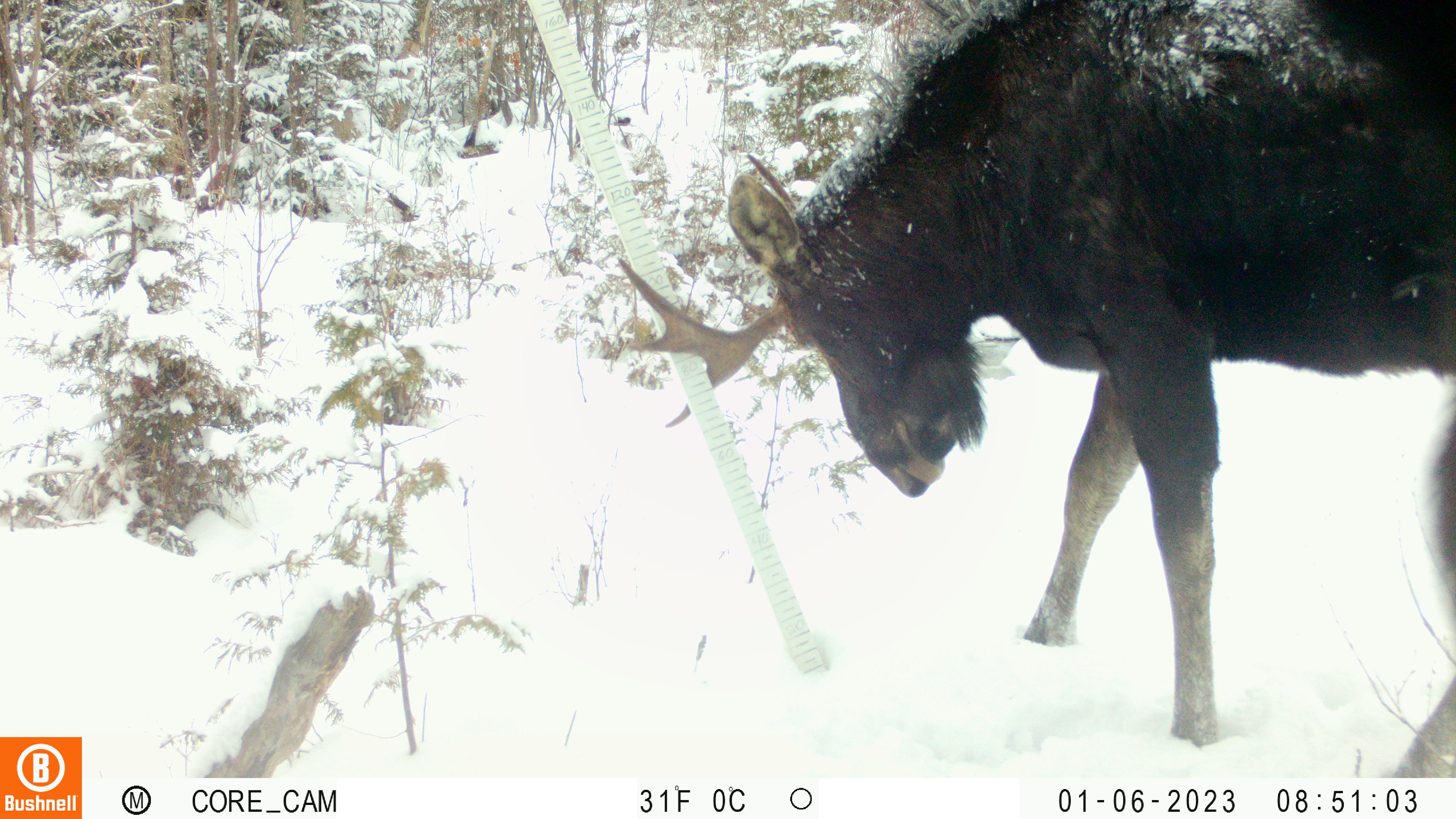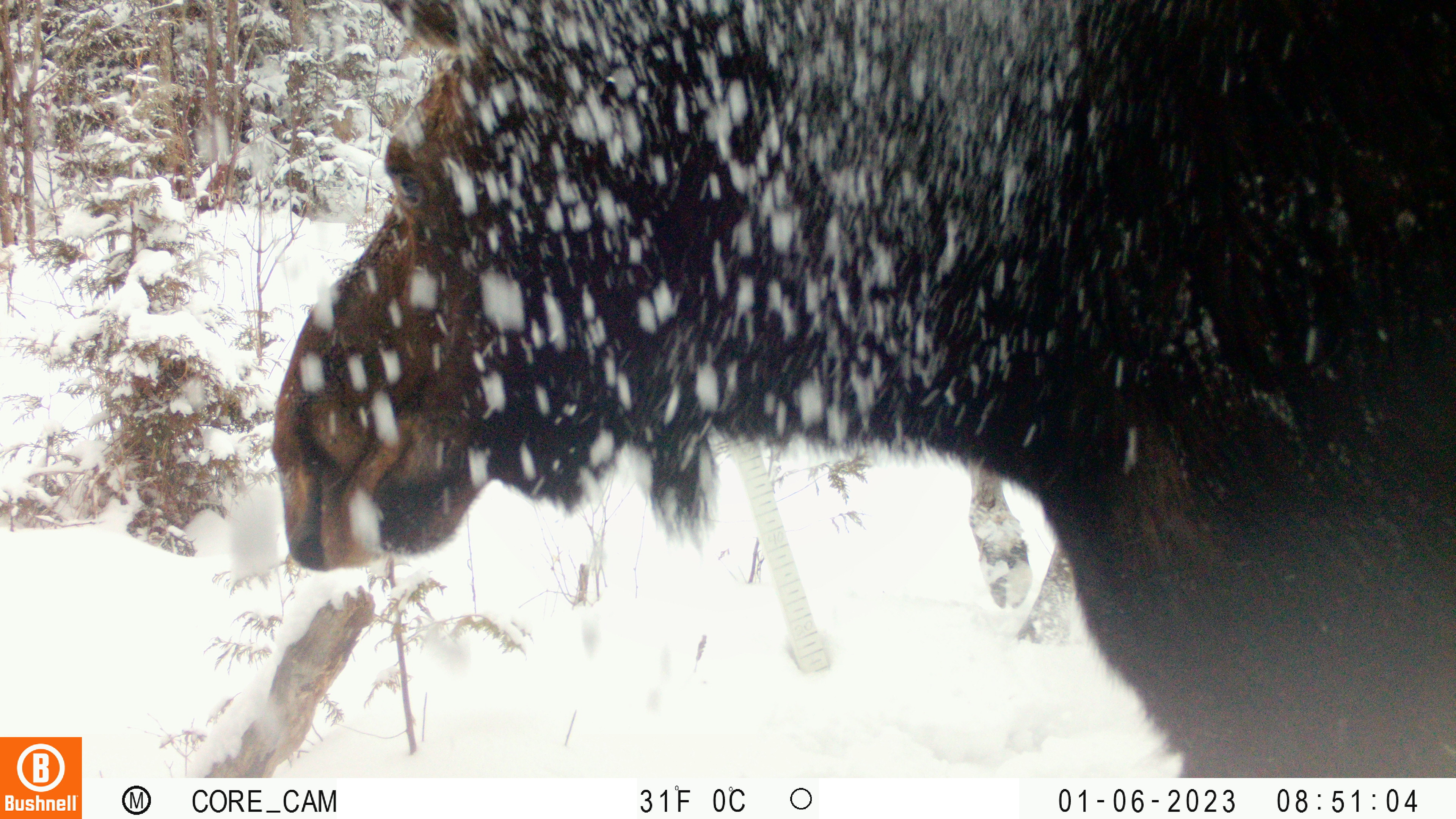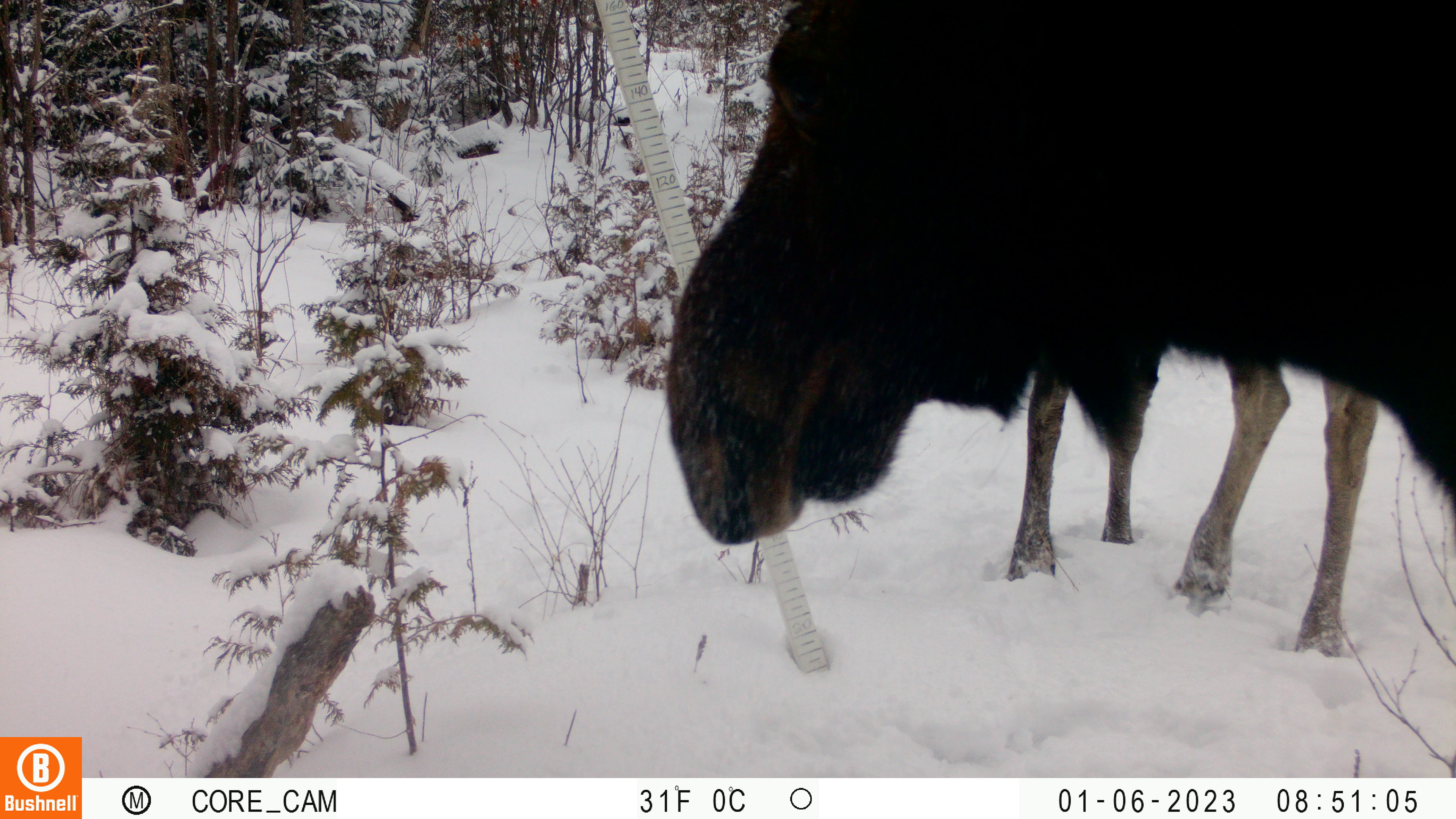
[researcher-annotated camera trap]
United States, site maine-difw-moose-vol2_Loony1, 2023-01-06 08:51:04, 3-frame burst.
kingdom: Animalia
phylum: Chordata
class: Mammalia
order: Artiodactyla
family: Cervidae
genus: Alces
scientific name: Alces alces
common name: moose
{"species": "moose (Alces alces)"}